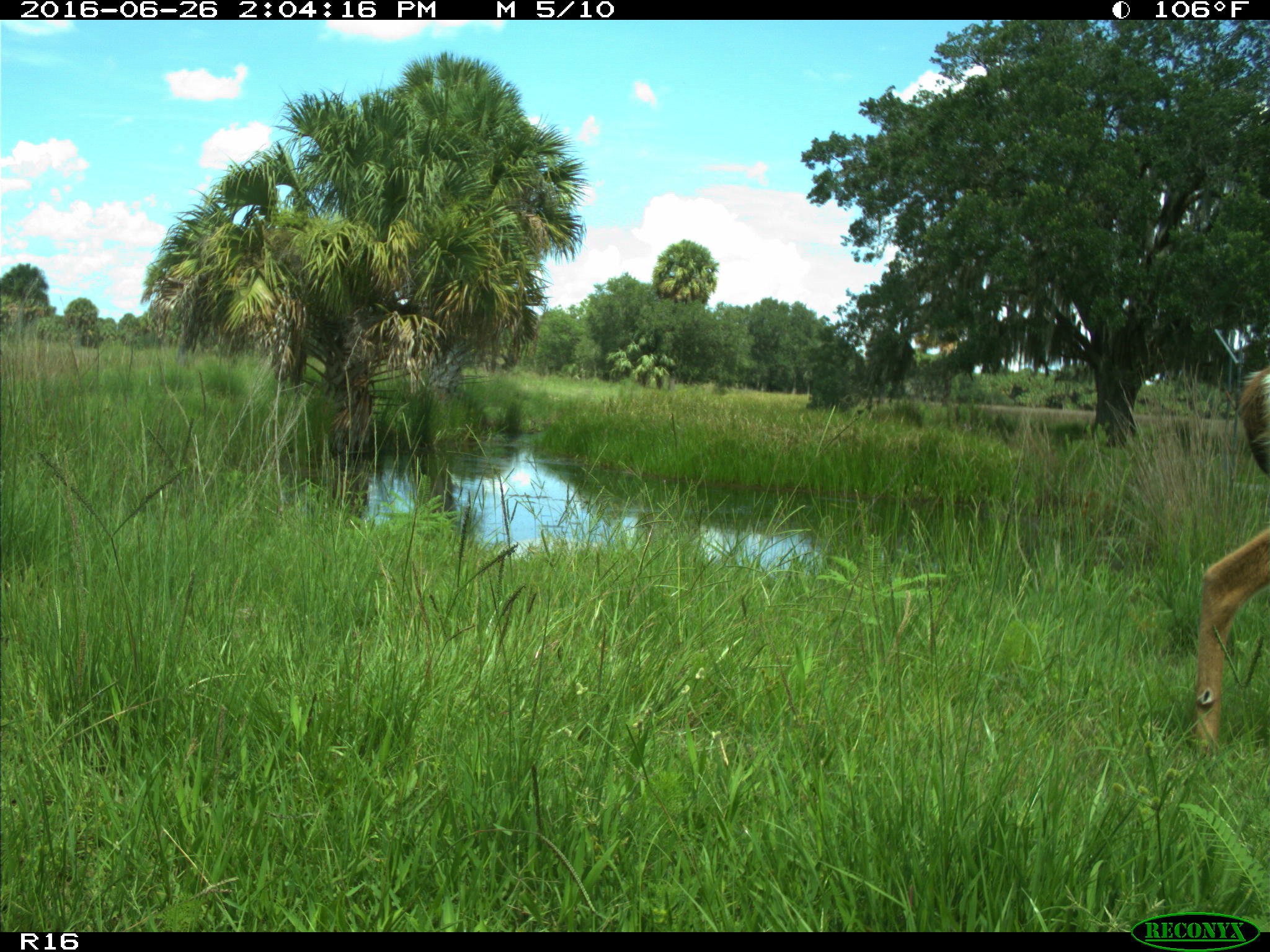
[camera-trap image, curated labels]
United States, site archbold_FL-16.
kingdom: Animalia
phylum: Chordata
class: Mammalia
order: Artiodactyla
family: Cervidae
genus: Odocoileus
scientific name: Odocoileus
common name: deer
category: unidentified deer